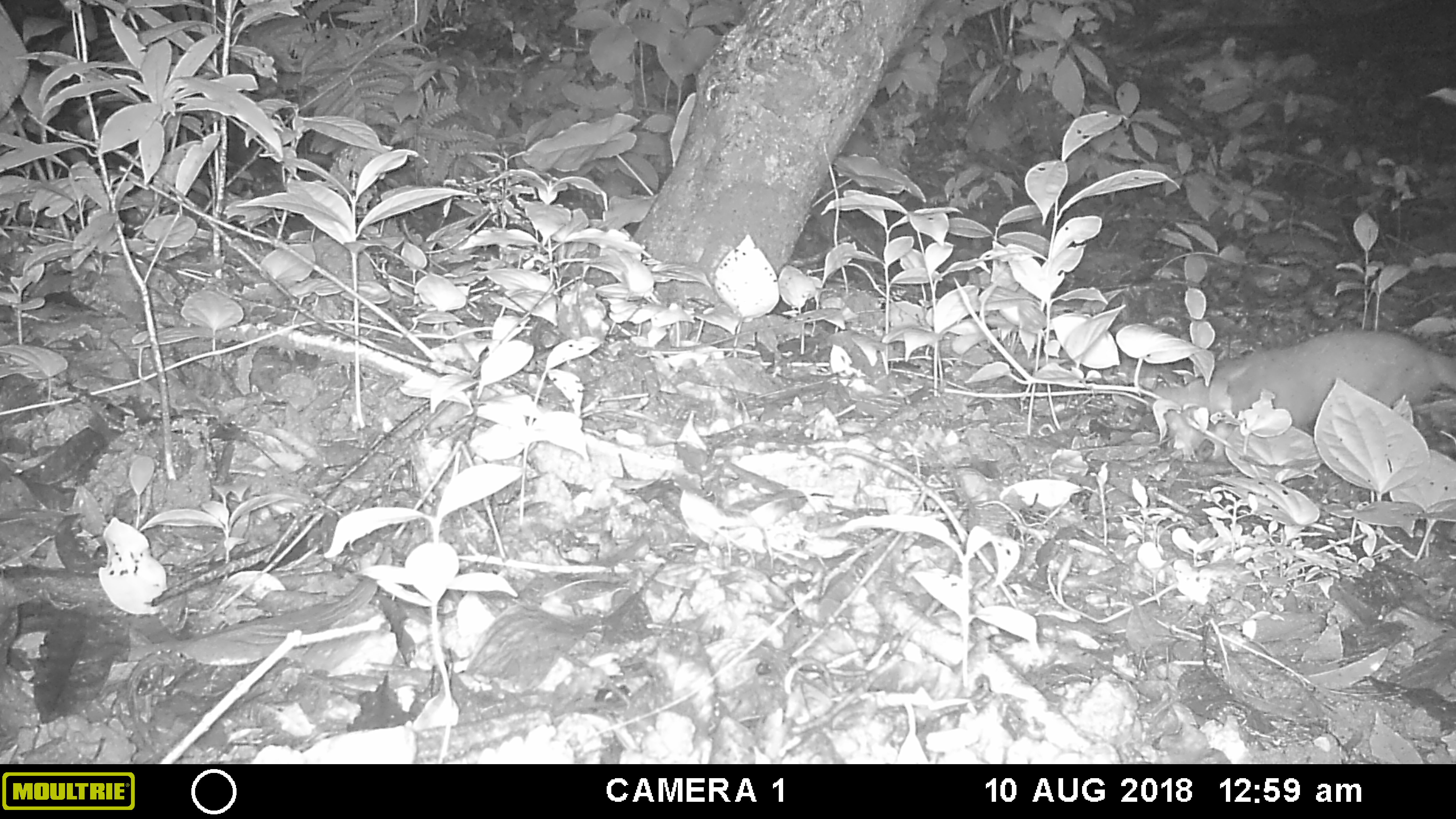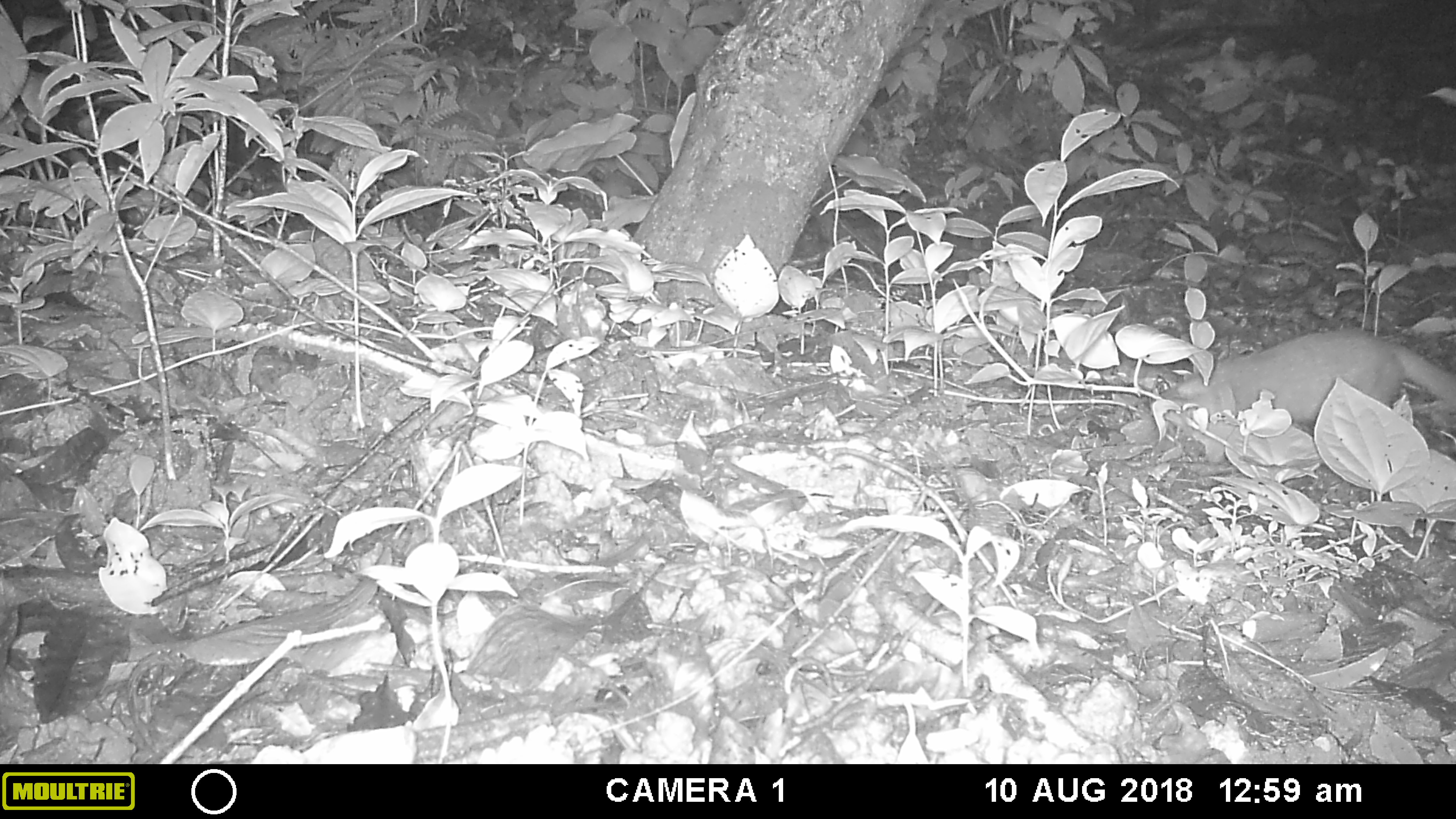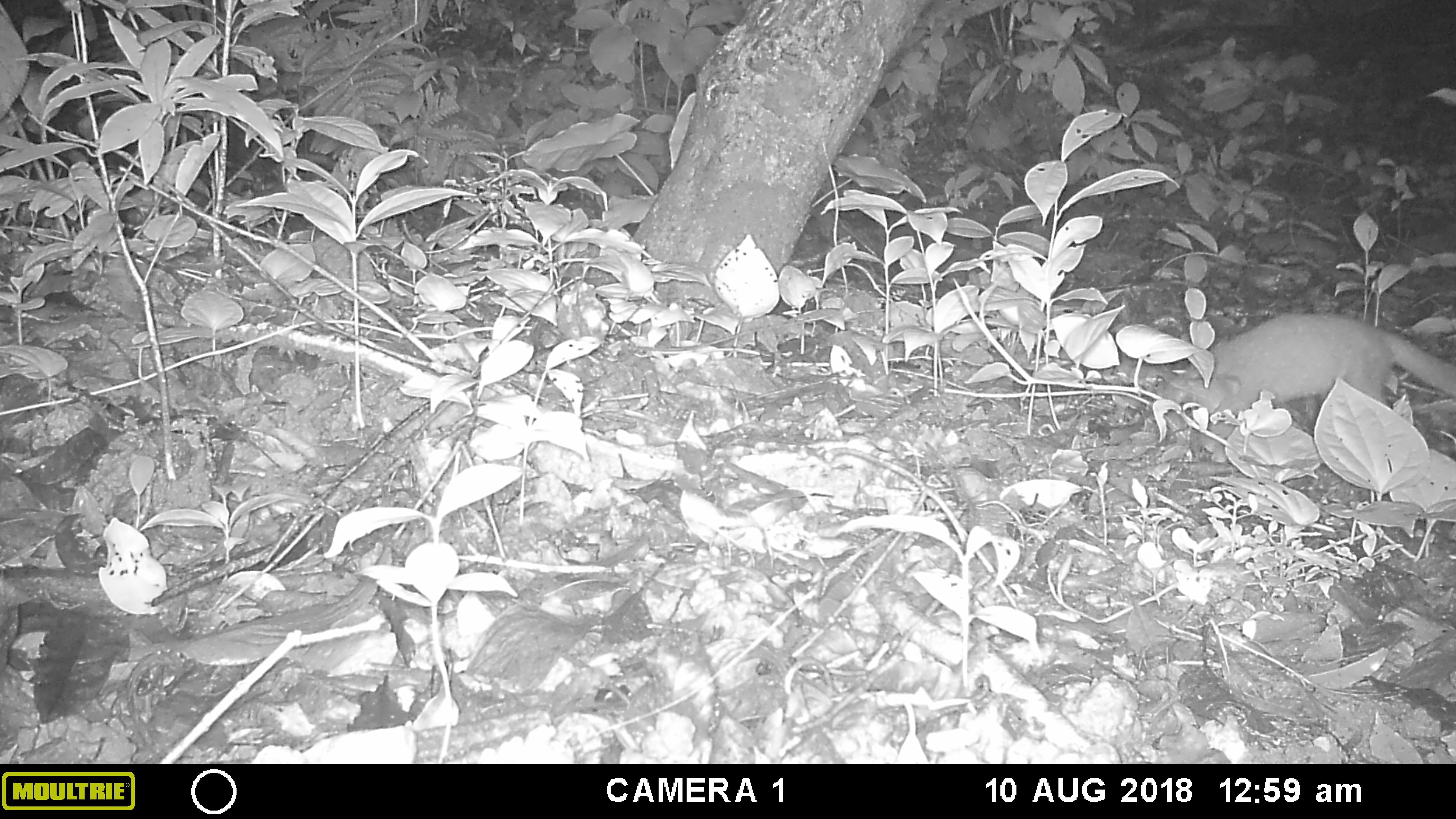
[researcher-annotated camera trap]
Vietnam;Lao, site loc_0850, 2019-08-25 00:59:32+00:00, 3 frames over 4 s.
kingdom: Animalia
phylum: Chordata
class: Mammalia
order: Carnivora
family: Mustelidae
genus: Melogale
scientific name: Melogale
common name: ferret badger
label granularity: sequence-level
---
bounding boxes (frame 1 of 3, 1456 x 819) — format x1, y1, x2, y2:
ferret badger: 1148, 326, 1453, 451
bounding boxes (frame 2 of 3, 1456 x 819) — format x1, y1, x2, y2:
ferret badger: 1159, 327, 1454, 428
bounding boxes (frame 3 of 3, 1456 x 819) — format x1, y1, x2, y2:
ferret badger: 1159, 312, 1456, 413